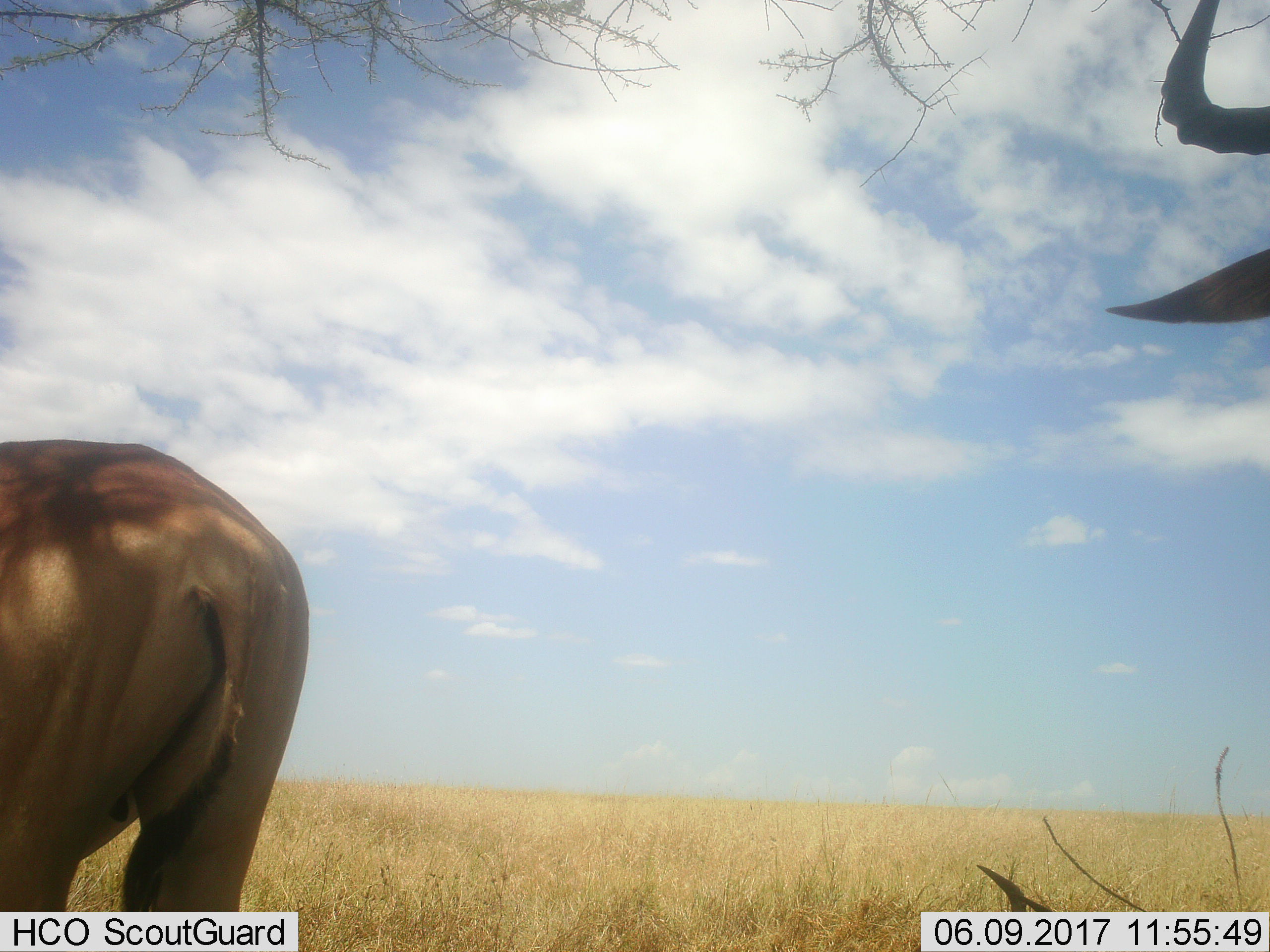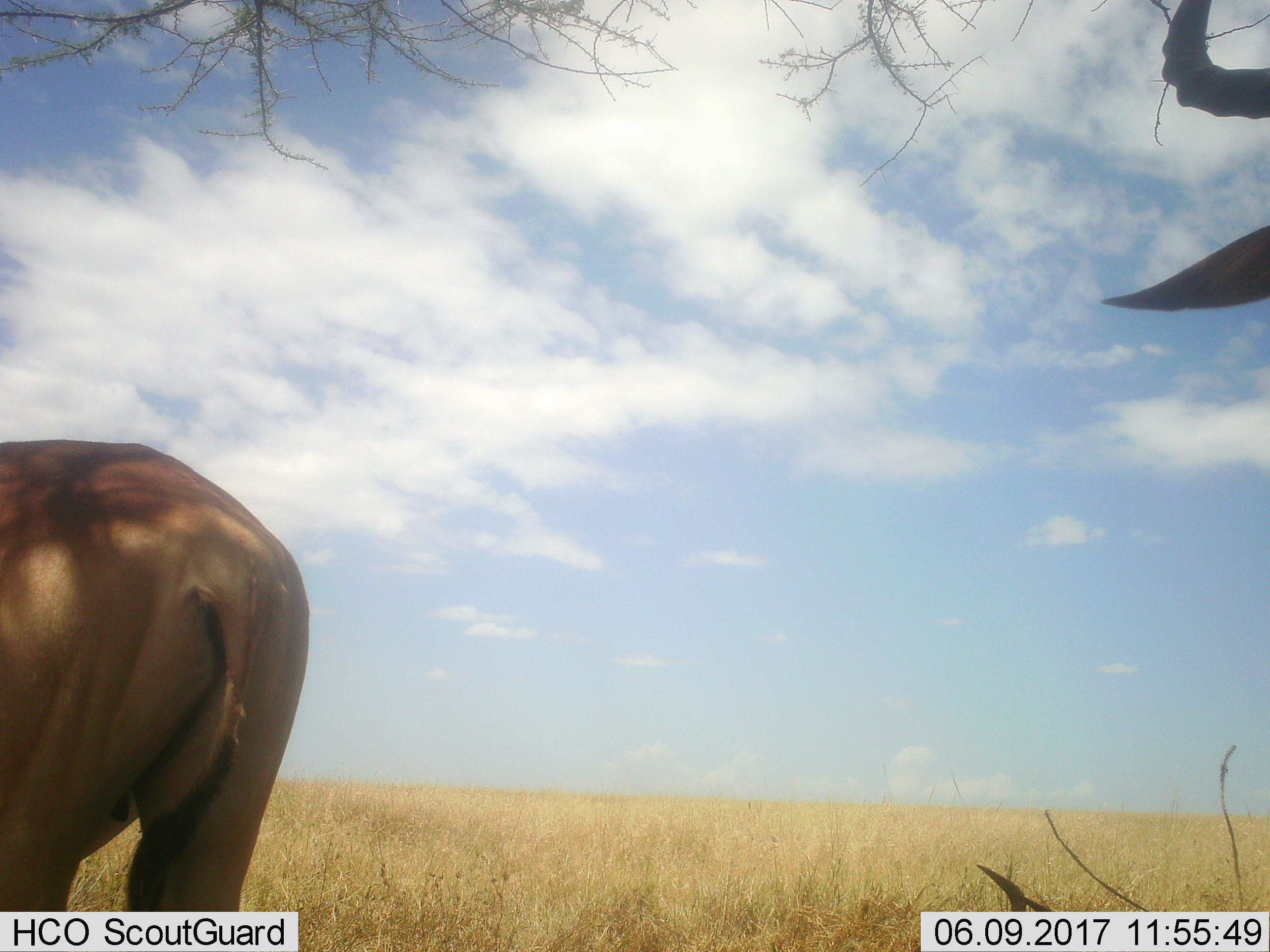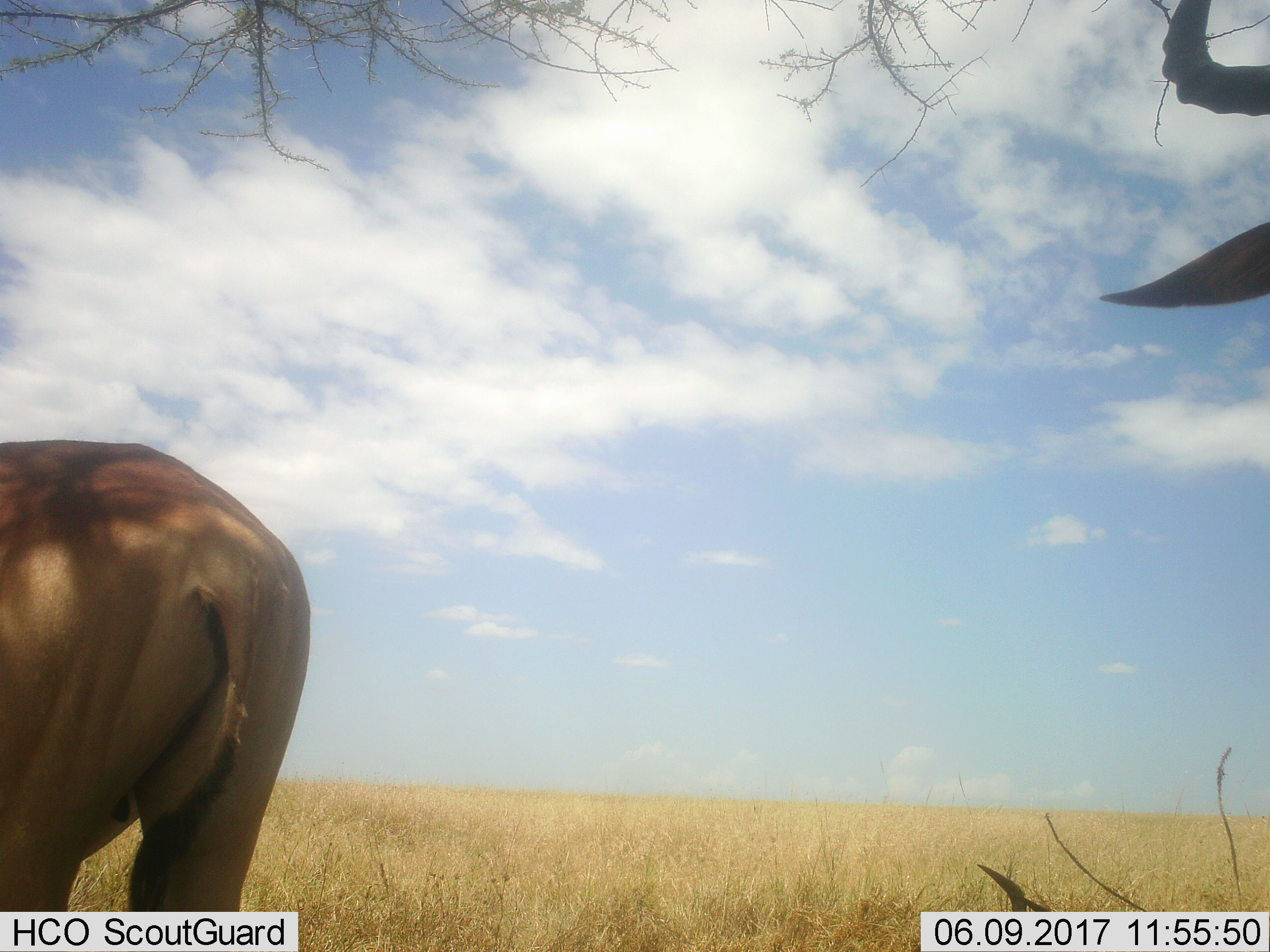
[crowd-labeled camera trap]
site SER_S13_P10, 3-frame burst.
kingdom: Animalia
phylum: Chordata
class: Mammalia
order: Artiodactyla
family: Bovidae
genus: Alcelaphus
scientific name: Alcelaphus buselaphus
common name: hartebeest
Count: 2.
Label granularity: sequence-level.